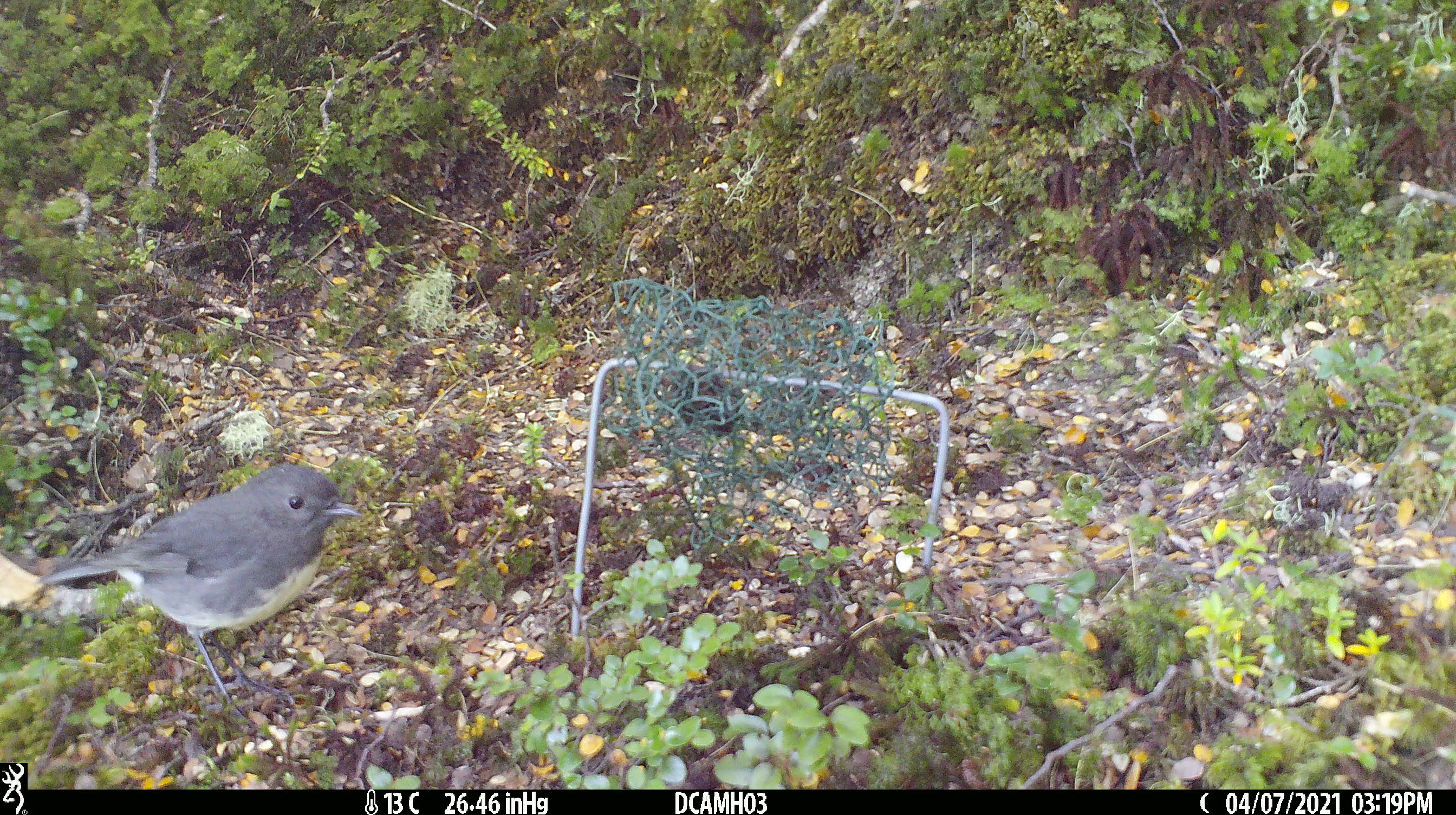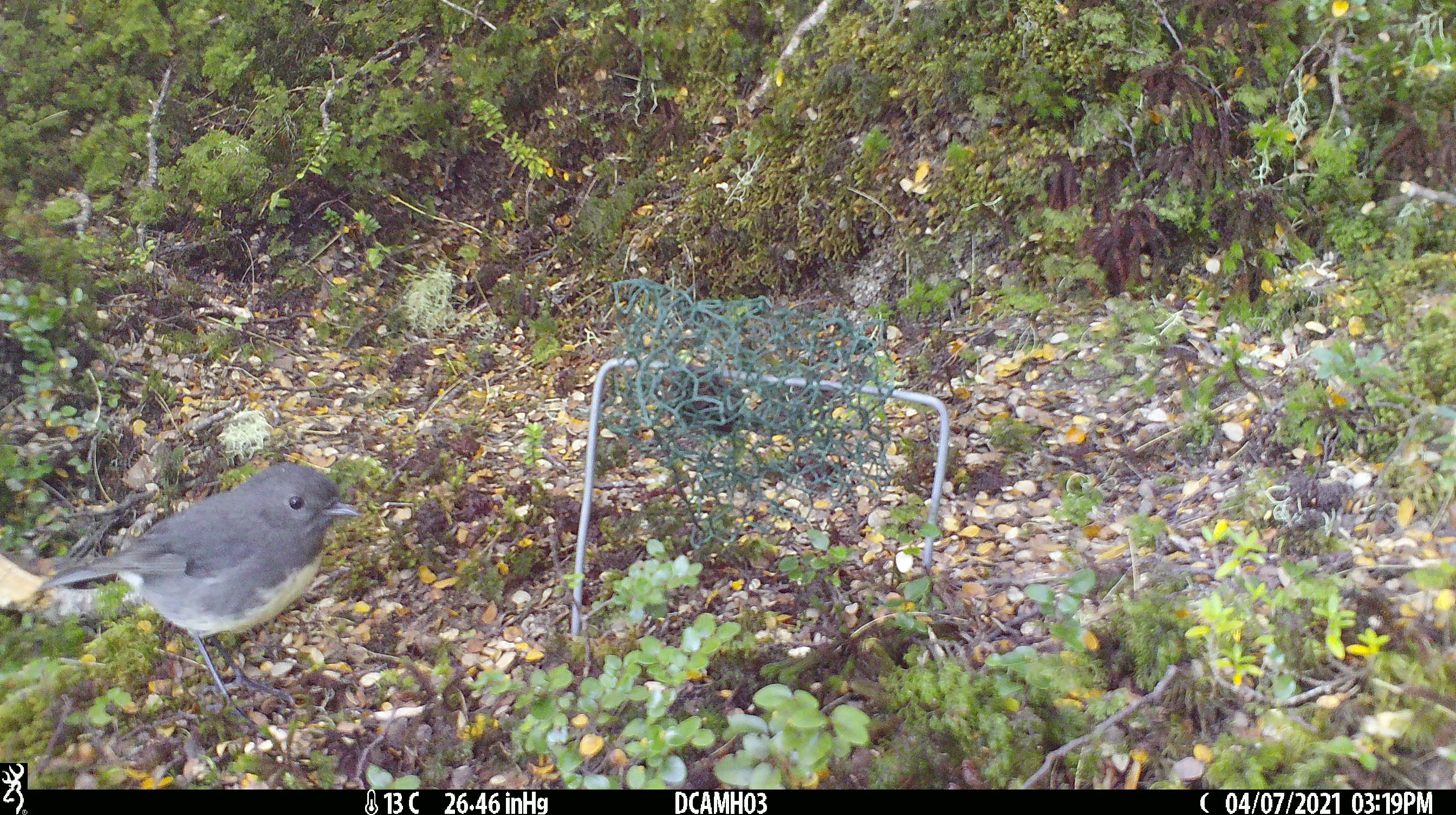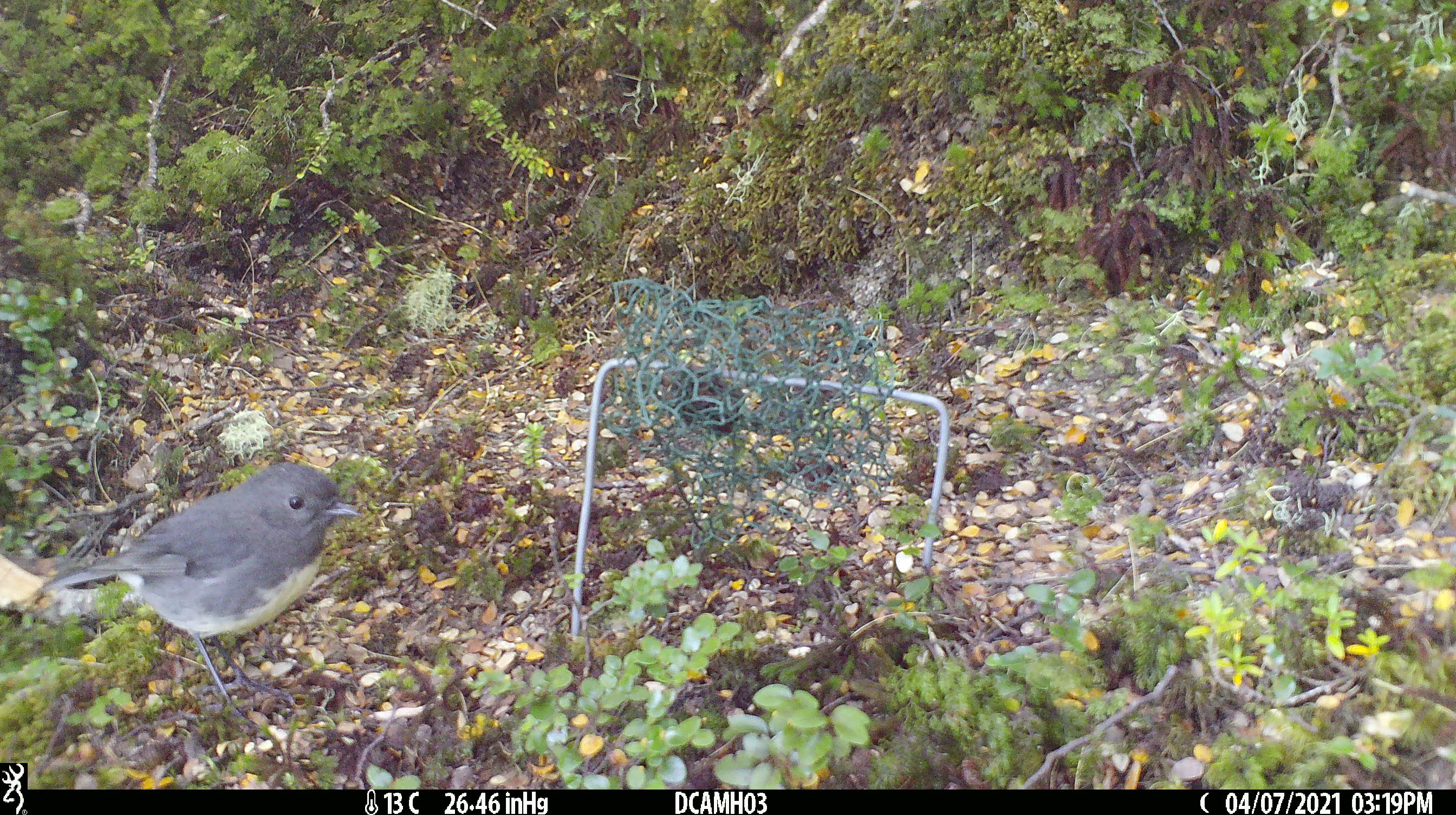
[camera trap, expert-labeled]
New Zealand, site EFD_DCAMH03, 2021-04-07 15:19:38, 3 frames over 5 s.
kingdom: Animalia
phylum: Chordata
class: Aves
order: Passeriformes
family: Petroicidae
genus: Petroica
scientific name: Petroica australis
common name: new zealand robin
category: robin